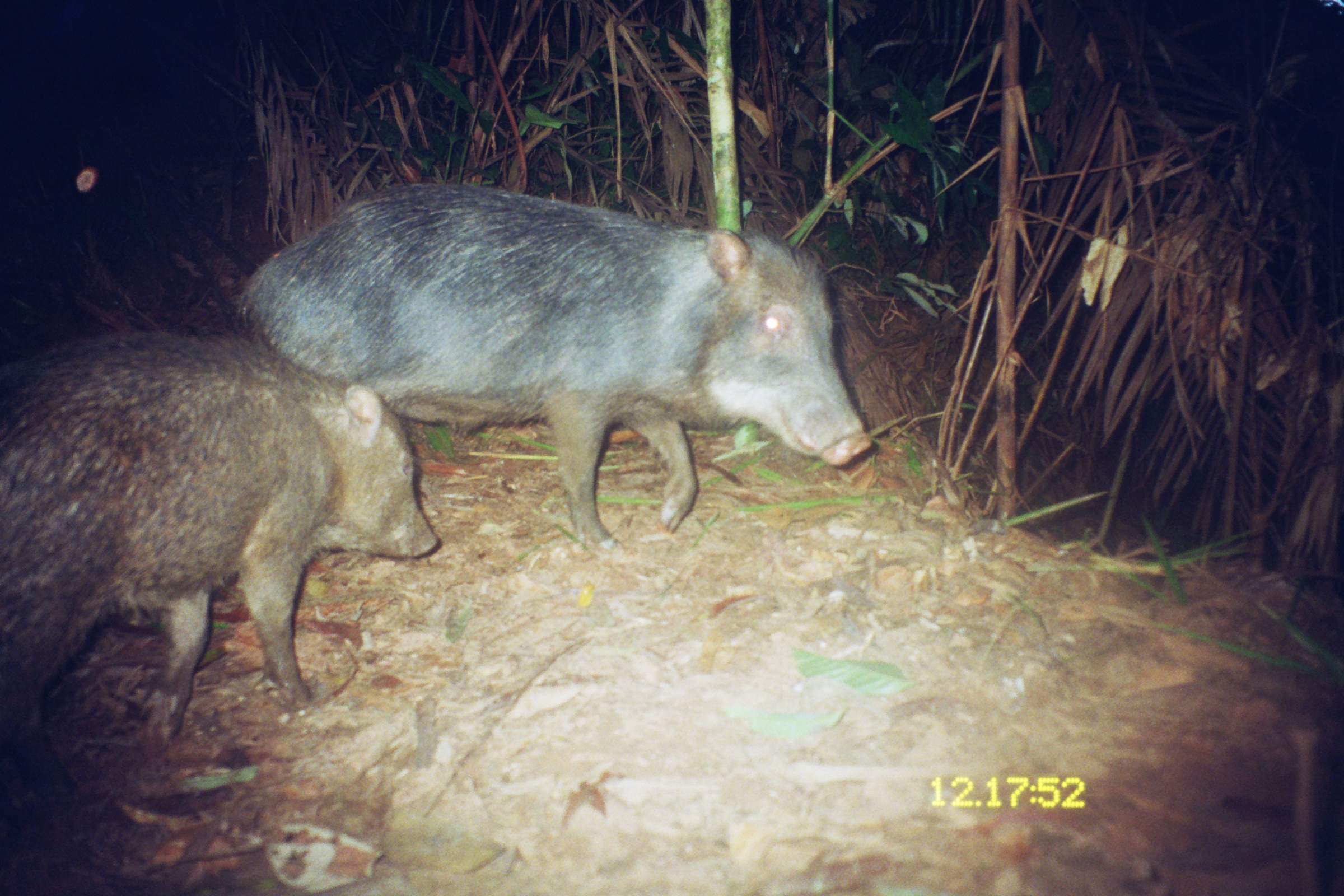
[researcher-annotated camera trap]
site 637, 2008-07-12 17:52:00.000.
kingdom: Animalia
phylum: Chordata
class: Mammalia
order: Artiodactyla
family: Tayassuidae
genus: Tayassu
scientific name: Tayassu pecari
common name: white-lipped peccary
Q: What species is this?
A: Tayassu pecari (white-lipped peccary).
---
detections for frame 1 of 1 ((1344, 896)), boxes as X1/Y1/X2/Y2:
tayassu pecari: 234/179/873/551; 0/326/439/797